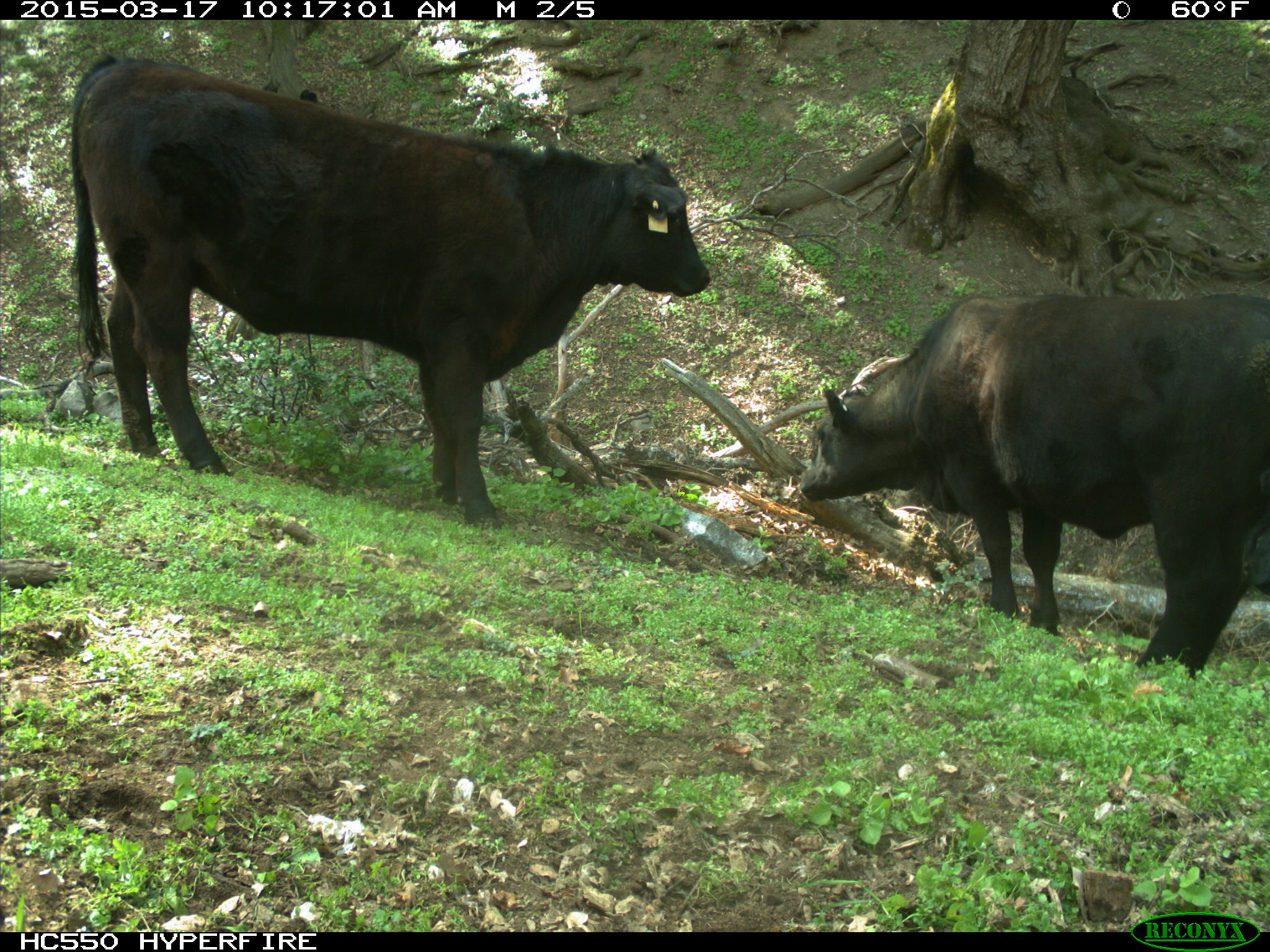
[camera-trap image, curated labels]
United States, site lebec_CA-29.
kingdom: Animalia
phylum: Chordata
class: Mammalia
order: Artiodactyla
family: Bovidae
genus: Bos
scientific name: Bos taurus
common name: domestic cow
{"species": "Bos taurus (domestic cow)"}